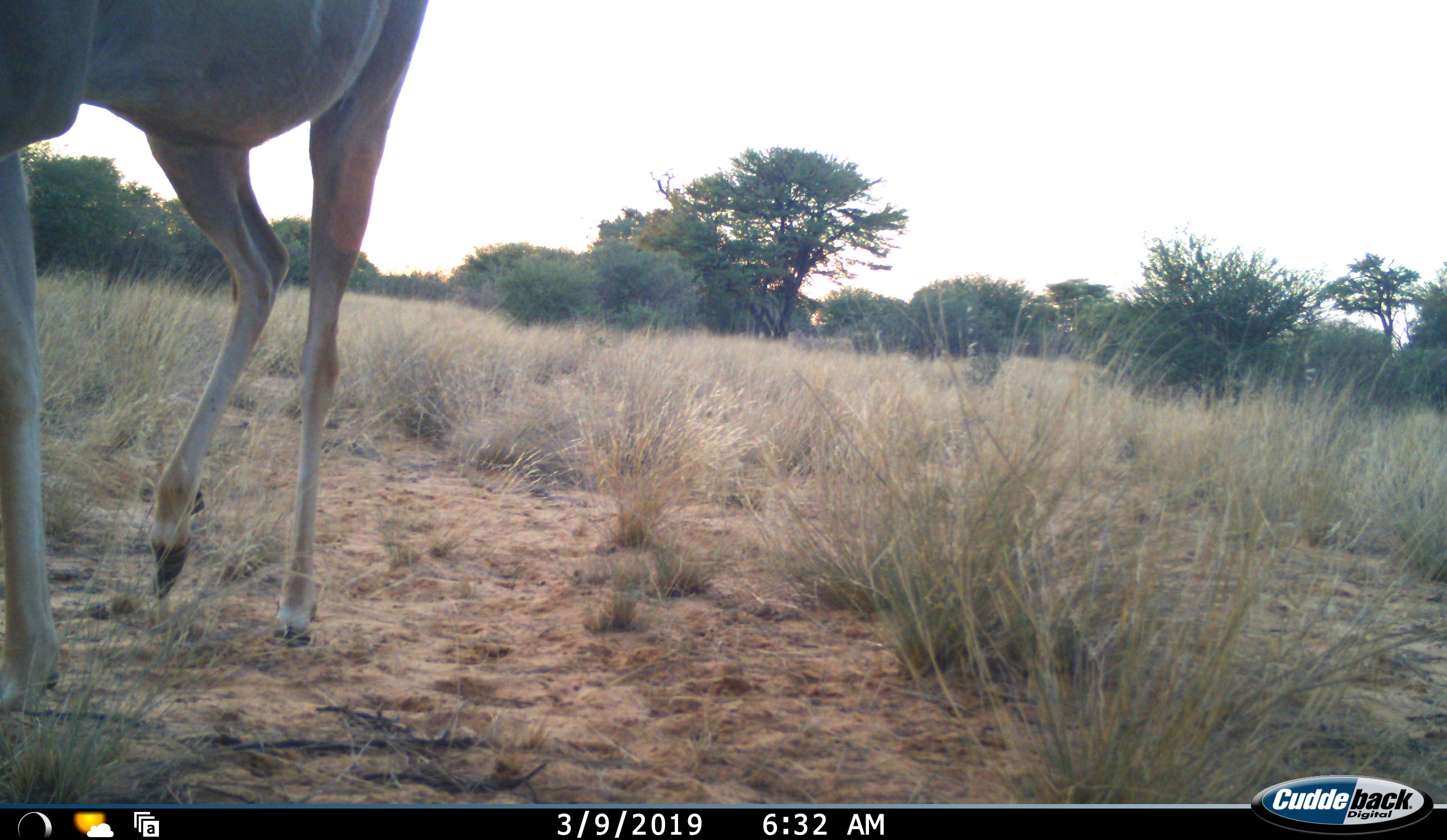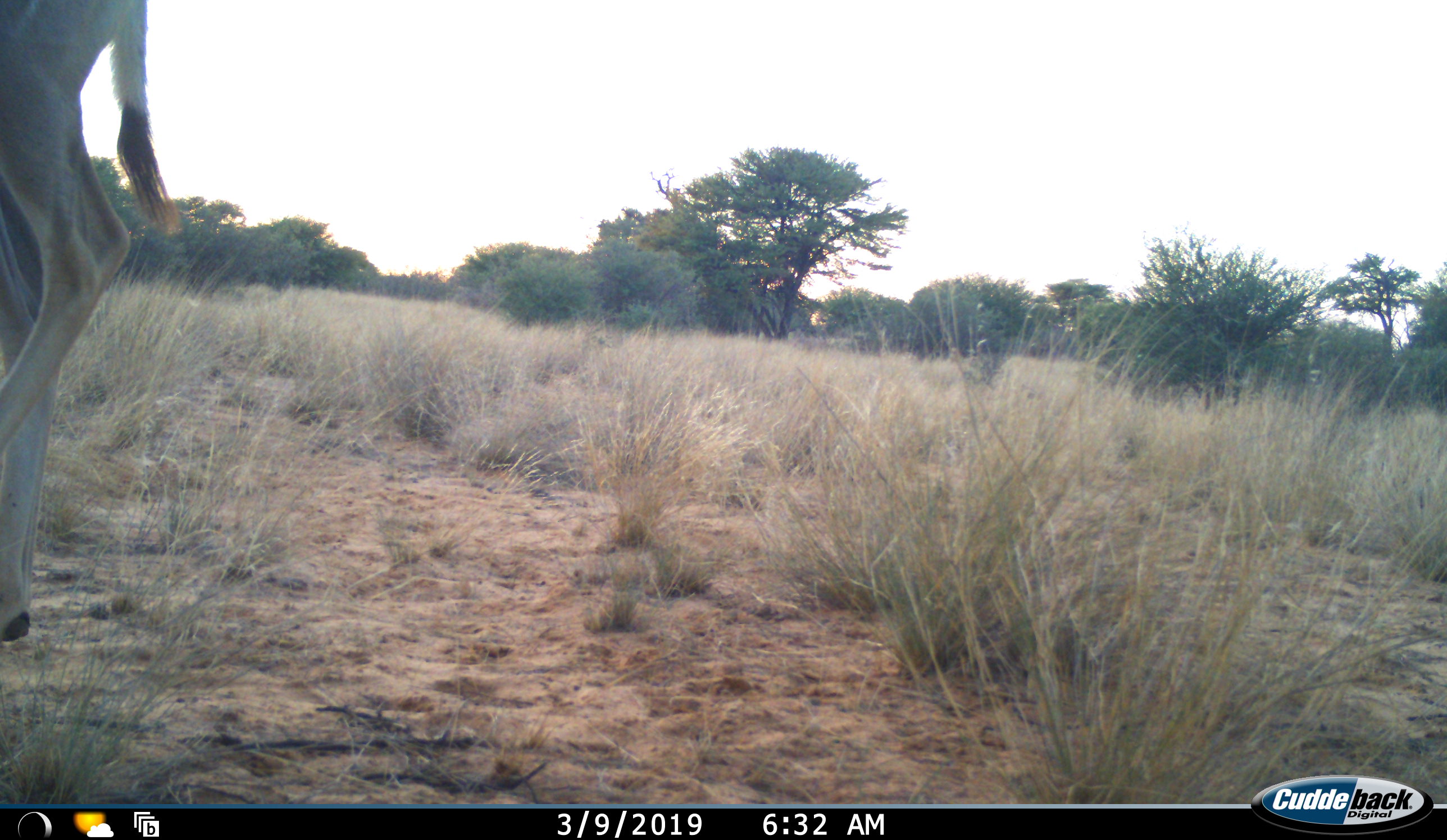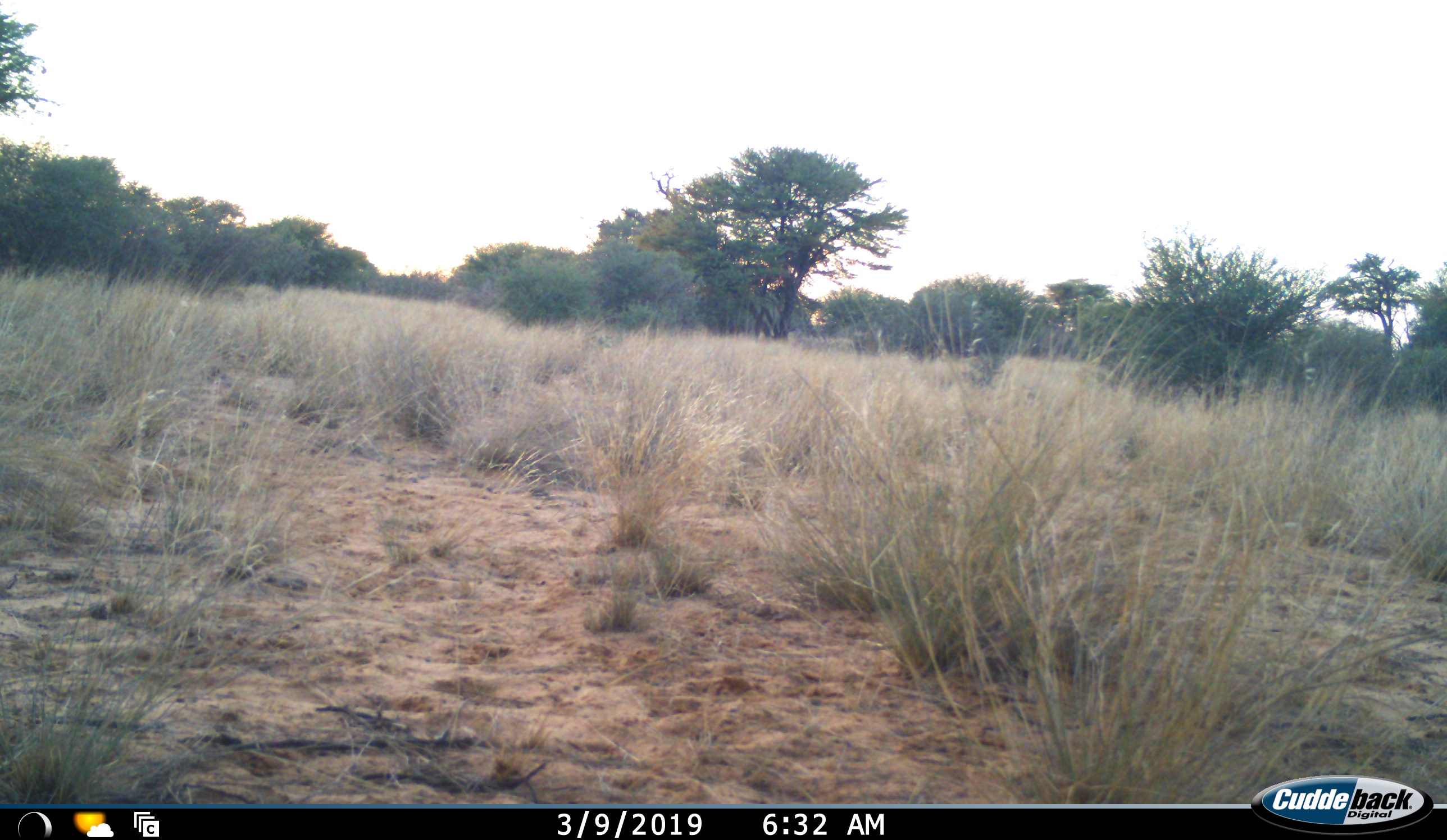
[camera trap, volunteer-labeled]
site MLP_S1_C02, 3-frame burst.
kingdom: Animalia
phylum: Chordata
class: Mammalia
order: Artiodactyla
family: Bovidae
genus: Tragelaphus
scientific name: Tragelaphus oryx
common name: eland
Eland (Tragelaphus oryx), count 1. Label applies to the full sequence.